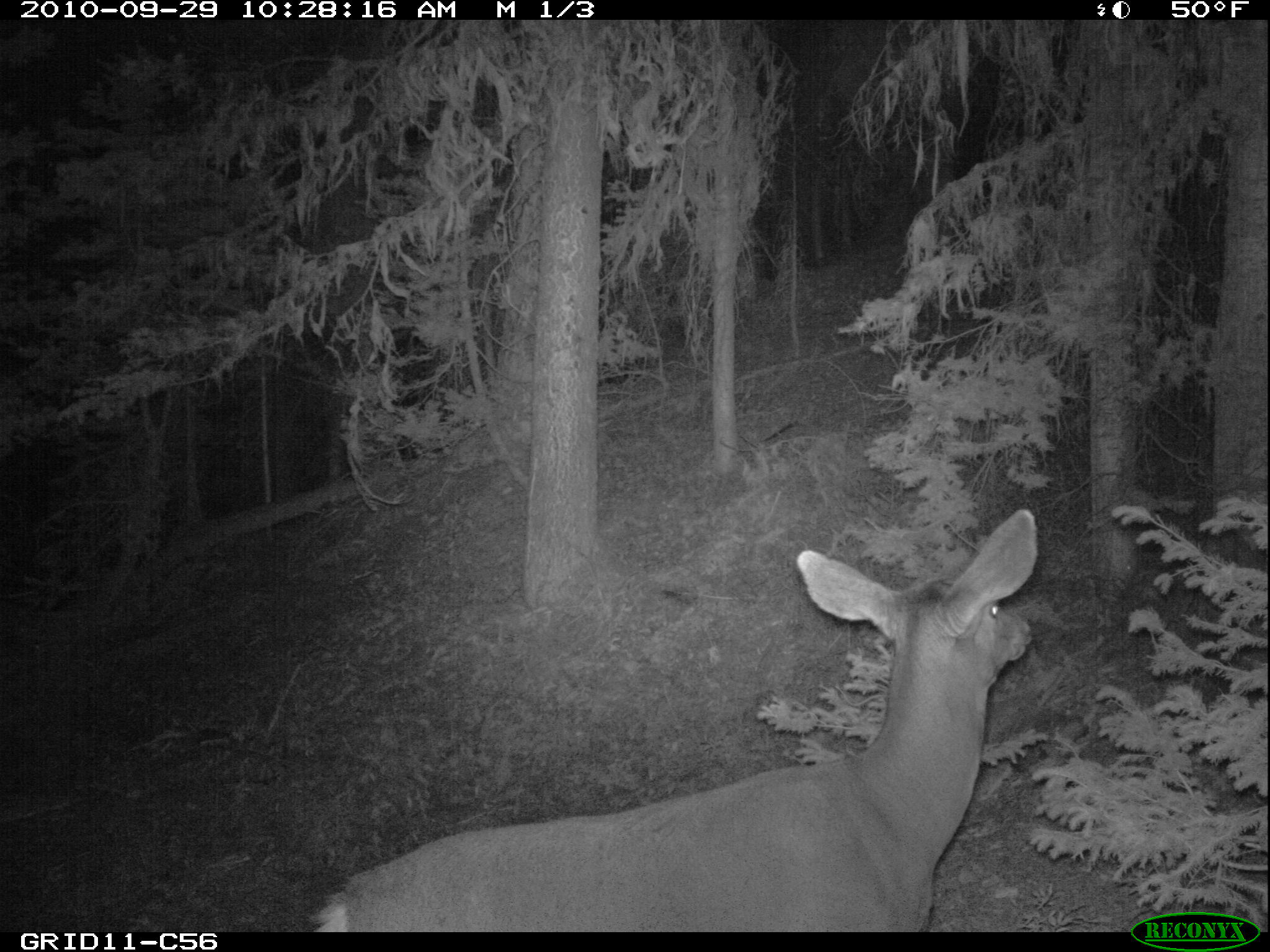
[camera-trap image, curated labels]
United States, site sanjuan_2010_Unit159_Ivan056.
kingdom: Animalia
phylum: Chordata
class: Mammalia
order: Artiodactyla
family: Cervidae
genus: Odocoileus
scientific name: Odocoileus hemionus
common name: mule deer